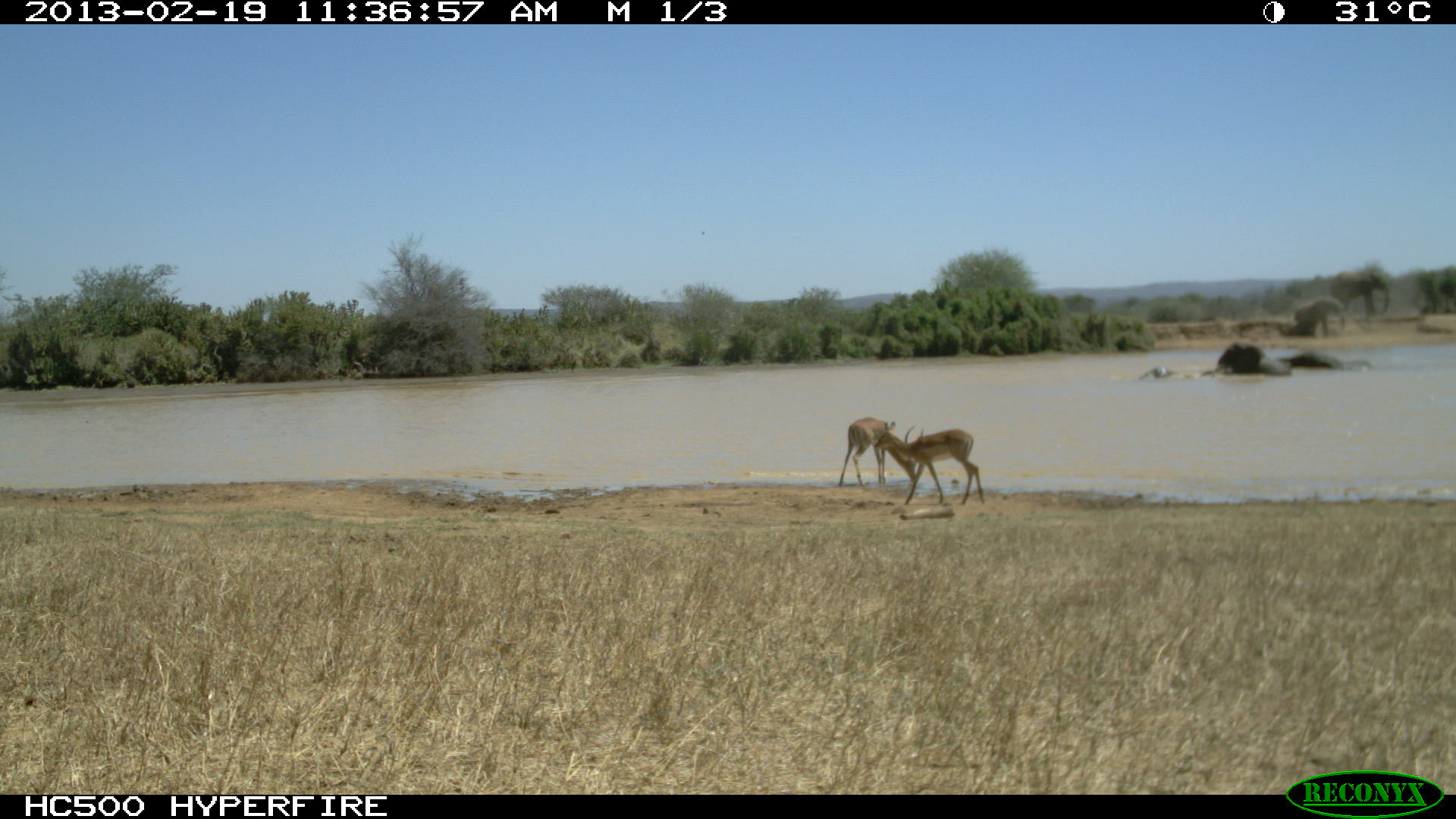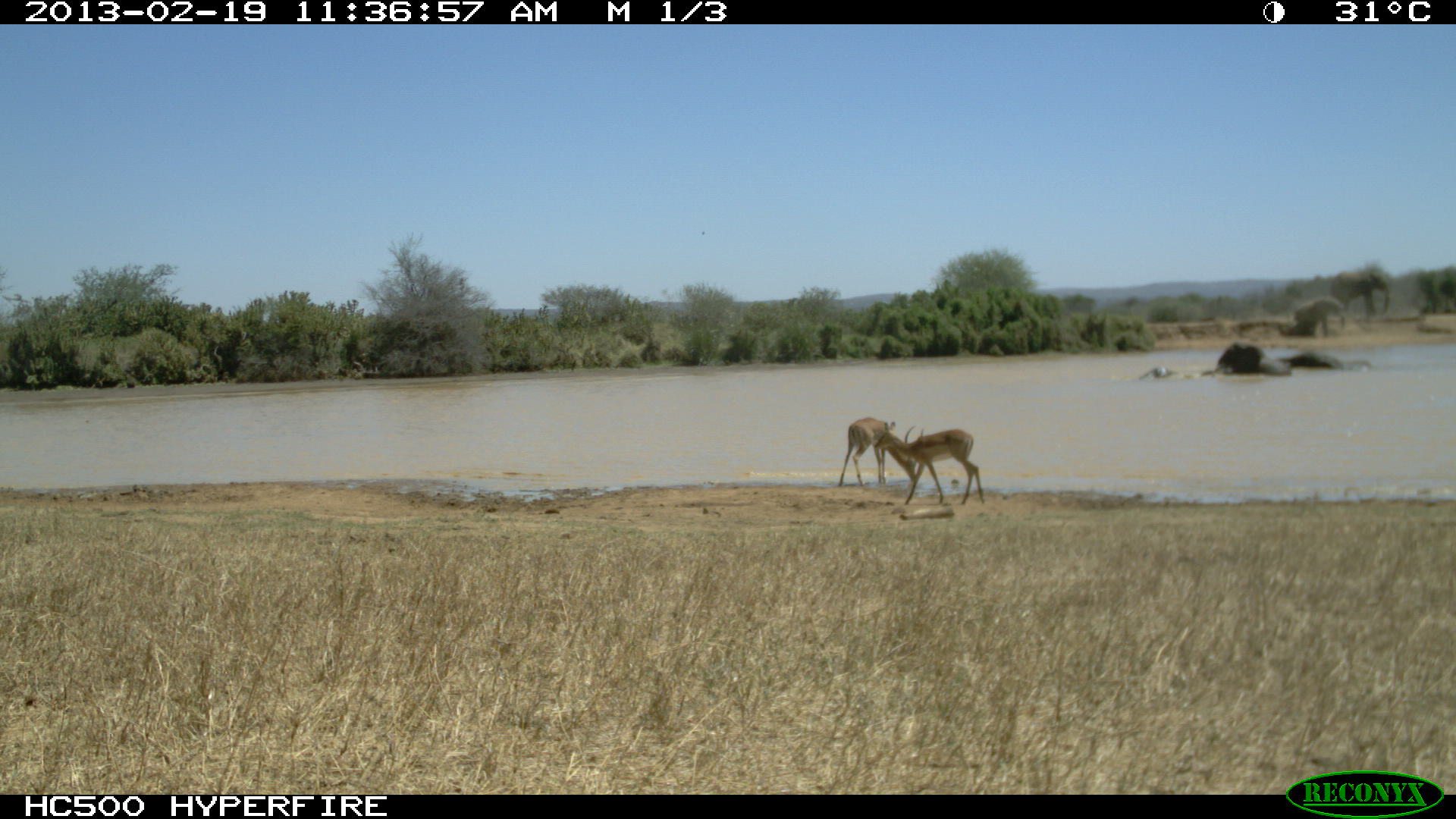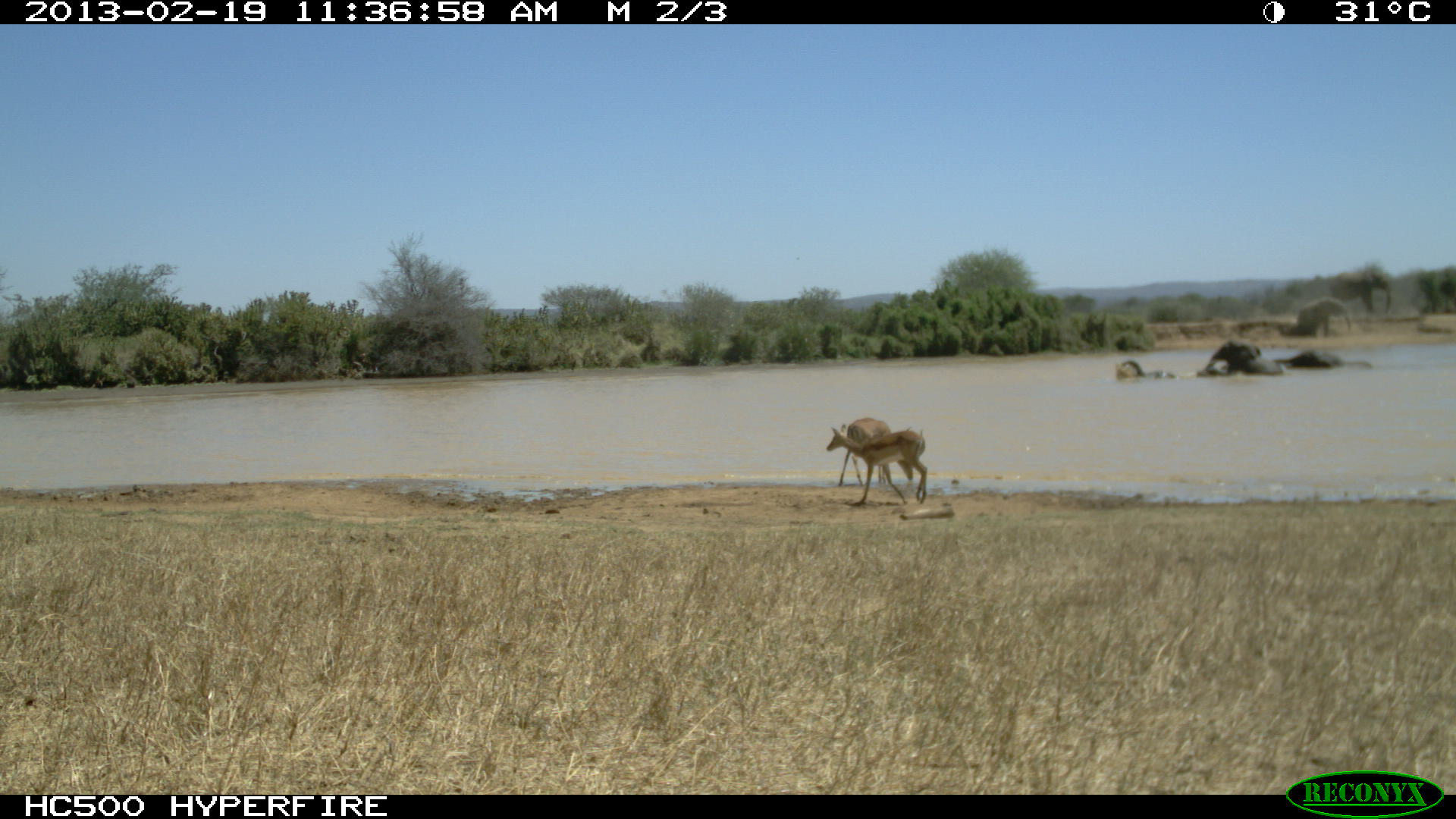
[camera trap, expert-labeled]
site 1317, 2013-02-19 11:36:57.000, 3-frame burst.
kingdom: Animalia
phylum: Chordata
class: Mammalia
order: Proboscidea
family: Elephantidae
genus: Loxodonta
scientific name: Loxodonta africana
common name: african bush elephant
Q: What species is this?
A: Loxodonta africana (african bush elephant).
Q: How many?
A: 2.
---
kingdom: Animalia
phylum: Chordata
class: Mammalia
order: Artiodactyla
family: Bovidae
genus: Aepyceros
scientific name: Aepyceros melampus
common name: impala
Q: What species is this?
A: Aepyceros melampus (impala).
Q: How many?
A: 5.